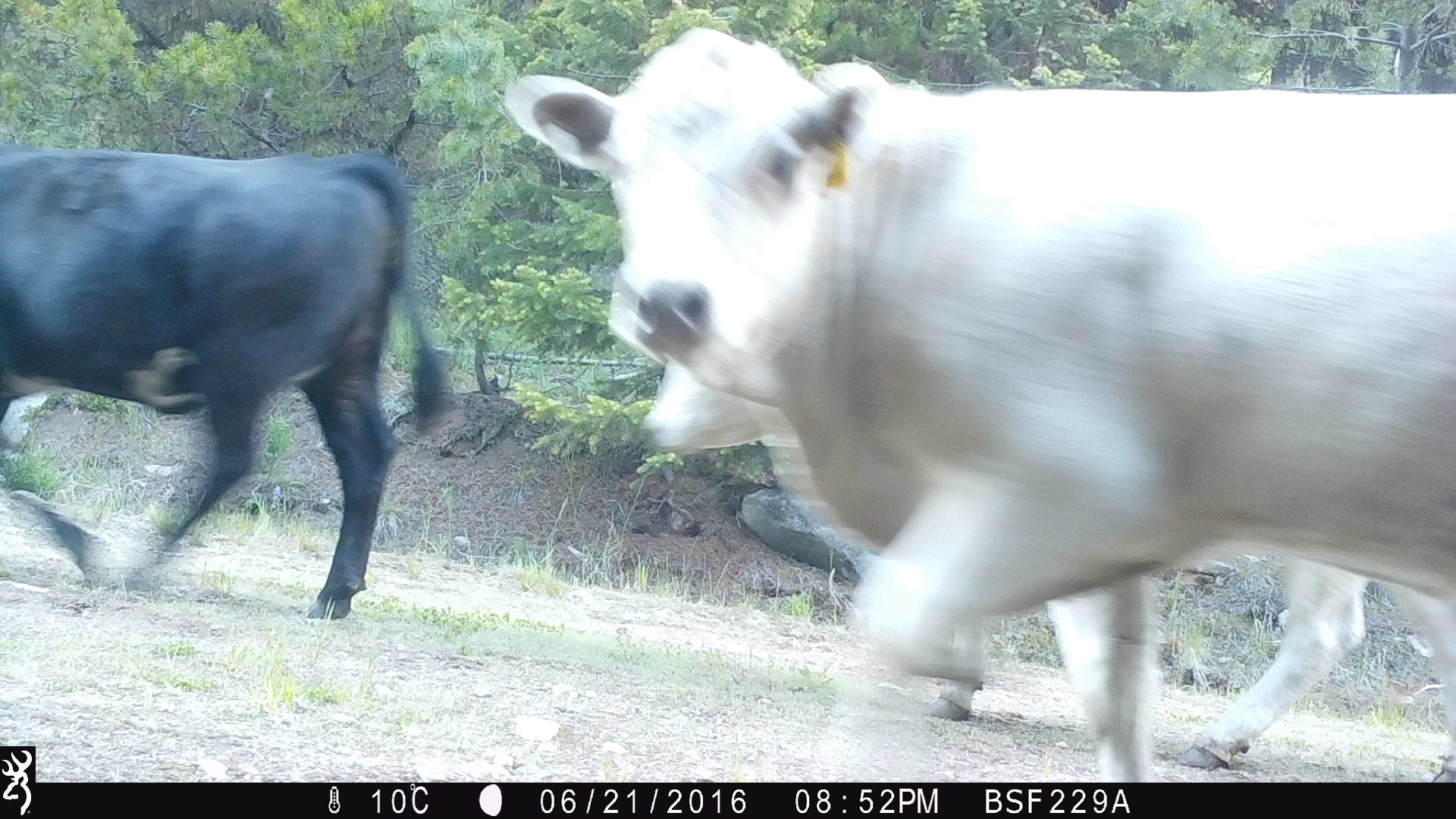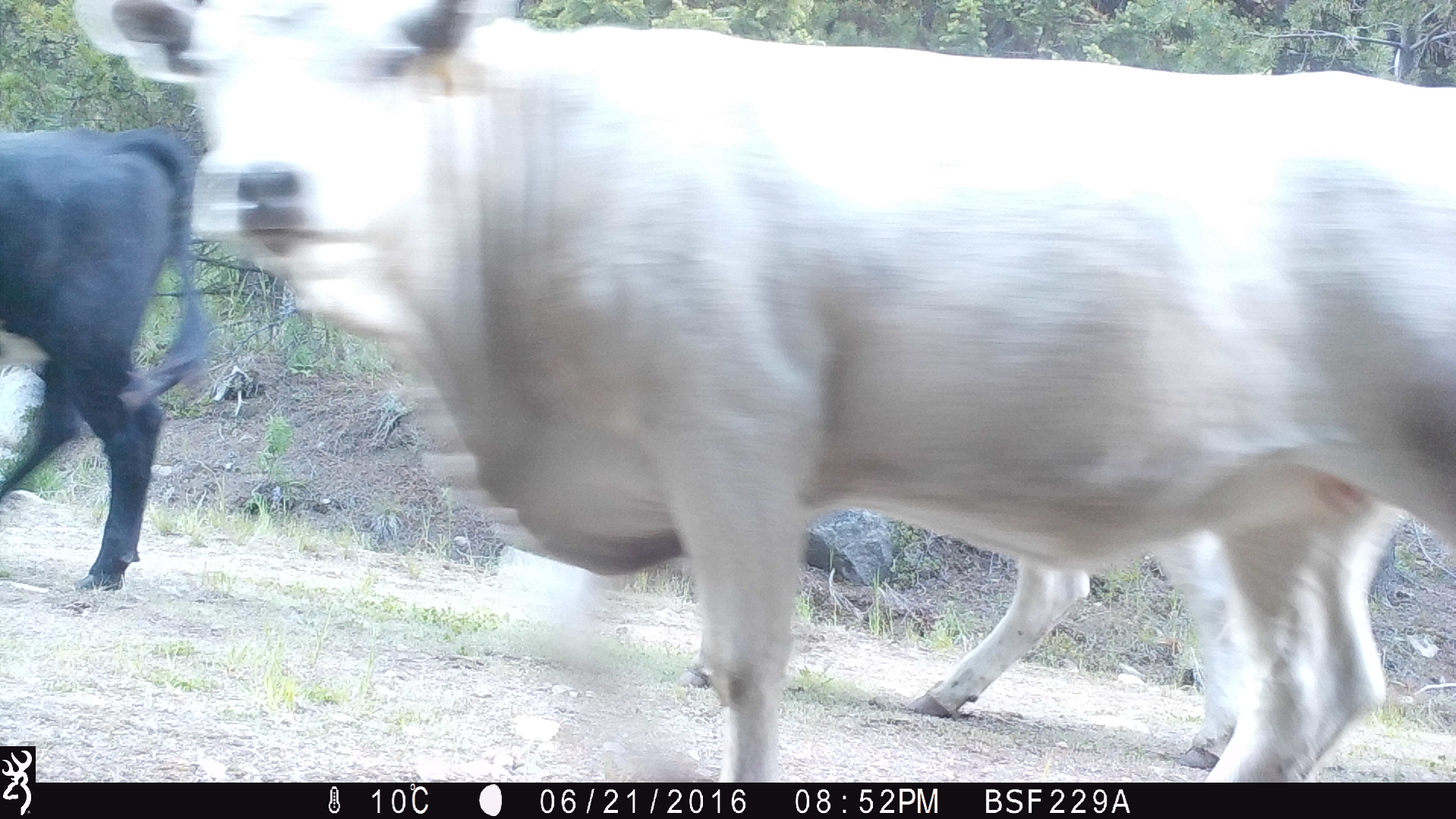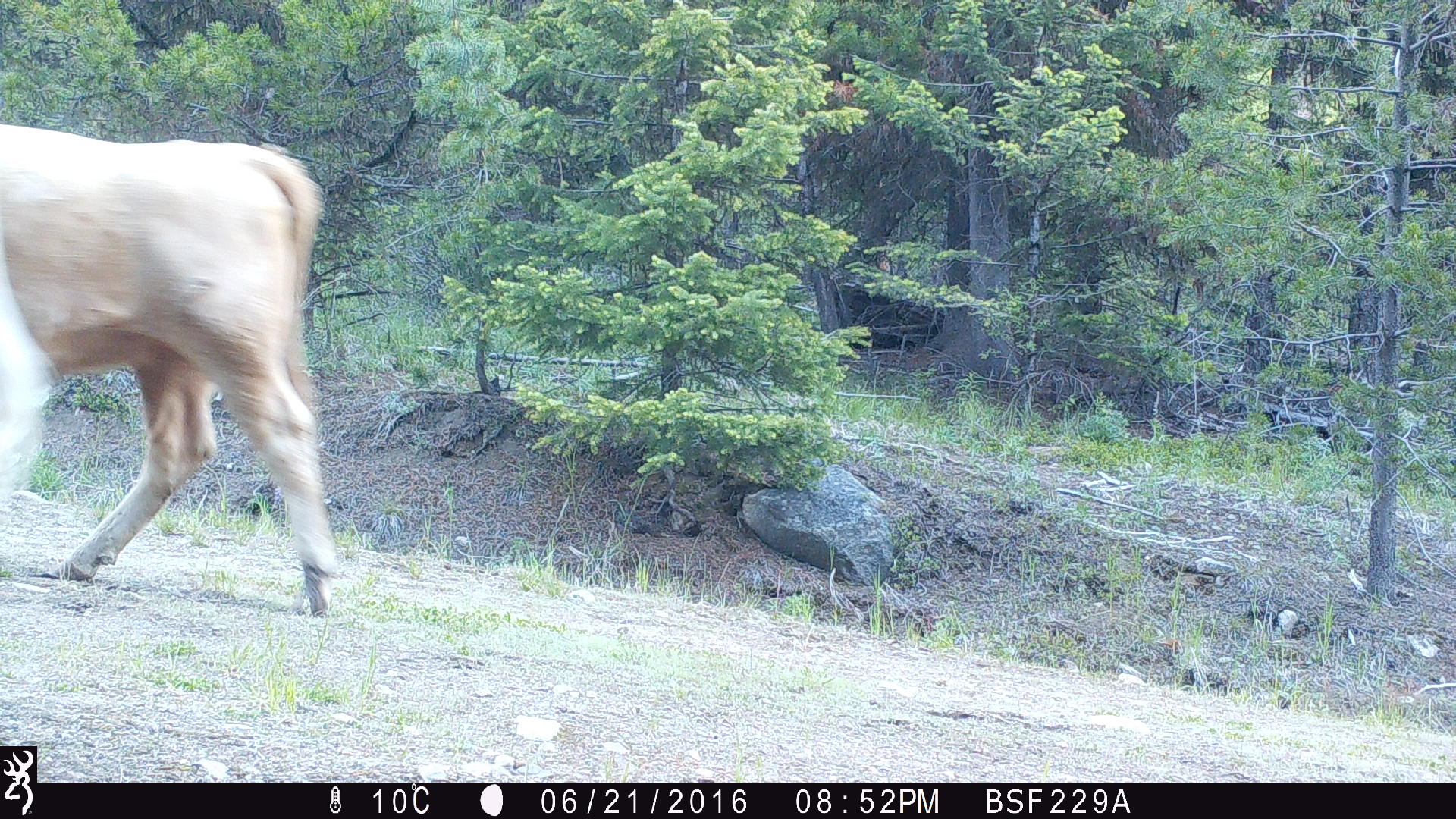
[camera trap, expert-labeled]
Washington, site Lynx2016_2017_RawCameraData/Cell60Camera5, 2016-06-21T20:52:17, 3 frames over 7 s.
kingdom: Animalia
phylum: Chordata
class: Mammalia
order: Artiodactyla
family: Bovidae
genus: Bos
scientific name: Bos taurus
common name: domestic cattle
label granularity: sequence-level